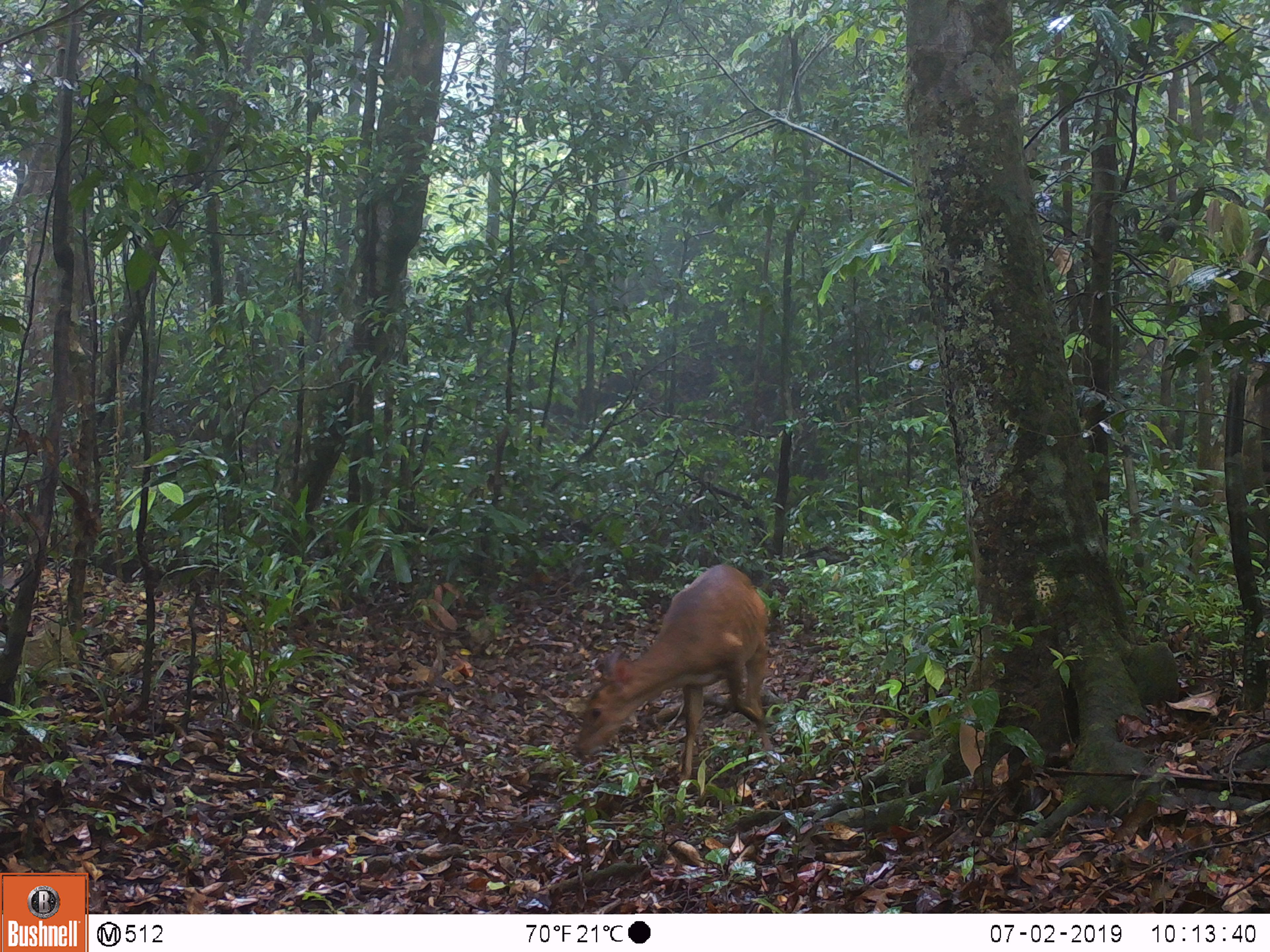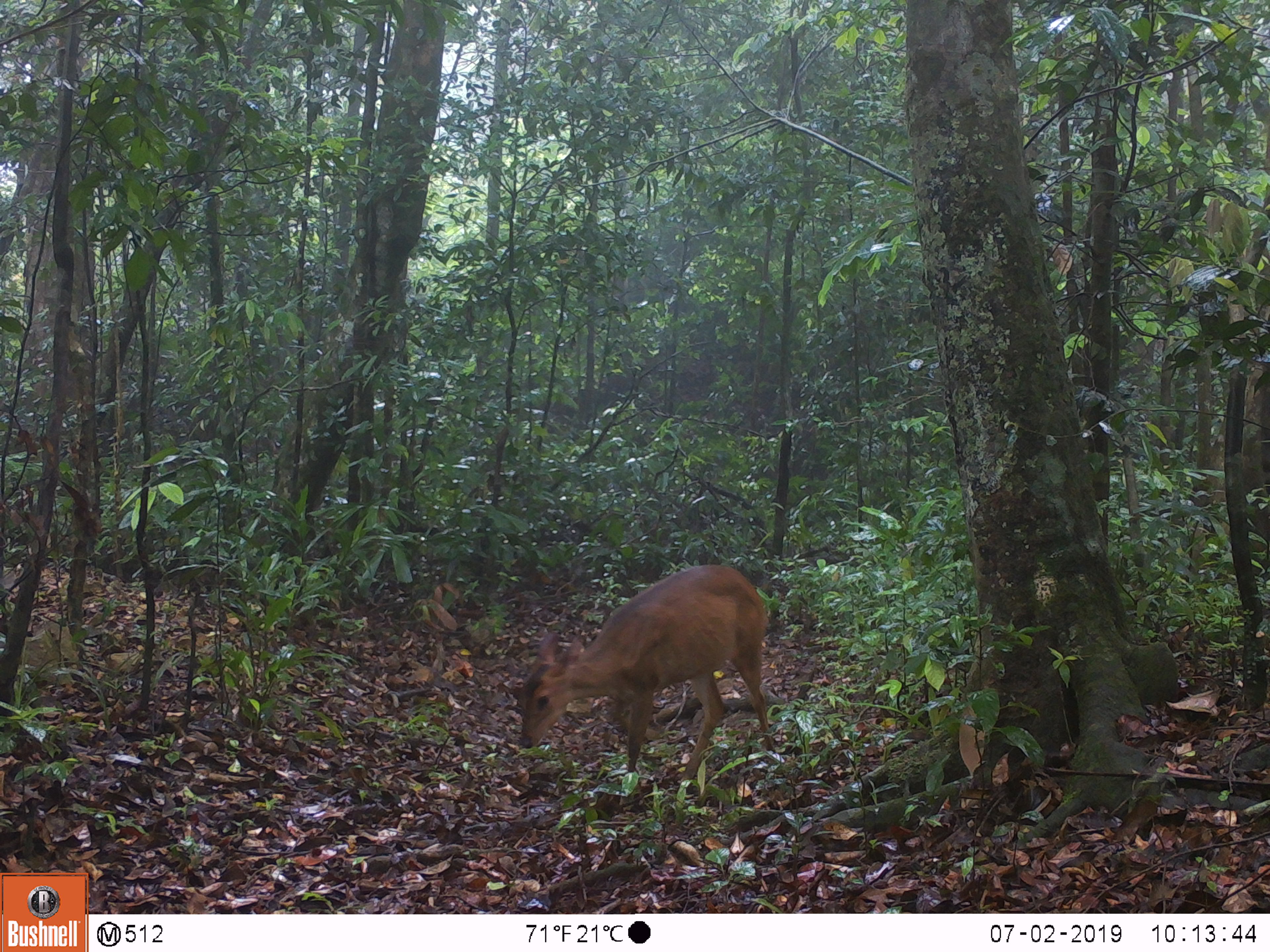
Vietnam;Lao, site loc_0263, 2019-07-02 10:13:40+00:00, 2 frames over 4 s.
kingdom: Animalia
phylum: Chordata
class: Mammalia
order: Artiodactyla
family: Cervidae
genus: Muntiacus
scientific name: Muntiacus vuquangensis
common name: large-antlered muntjac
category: large antlered muntjac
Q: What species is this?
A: Large antlered muntjac (large-antlered muntjac) (Muntiacus vuquangensis).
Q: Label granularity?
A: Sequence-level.